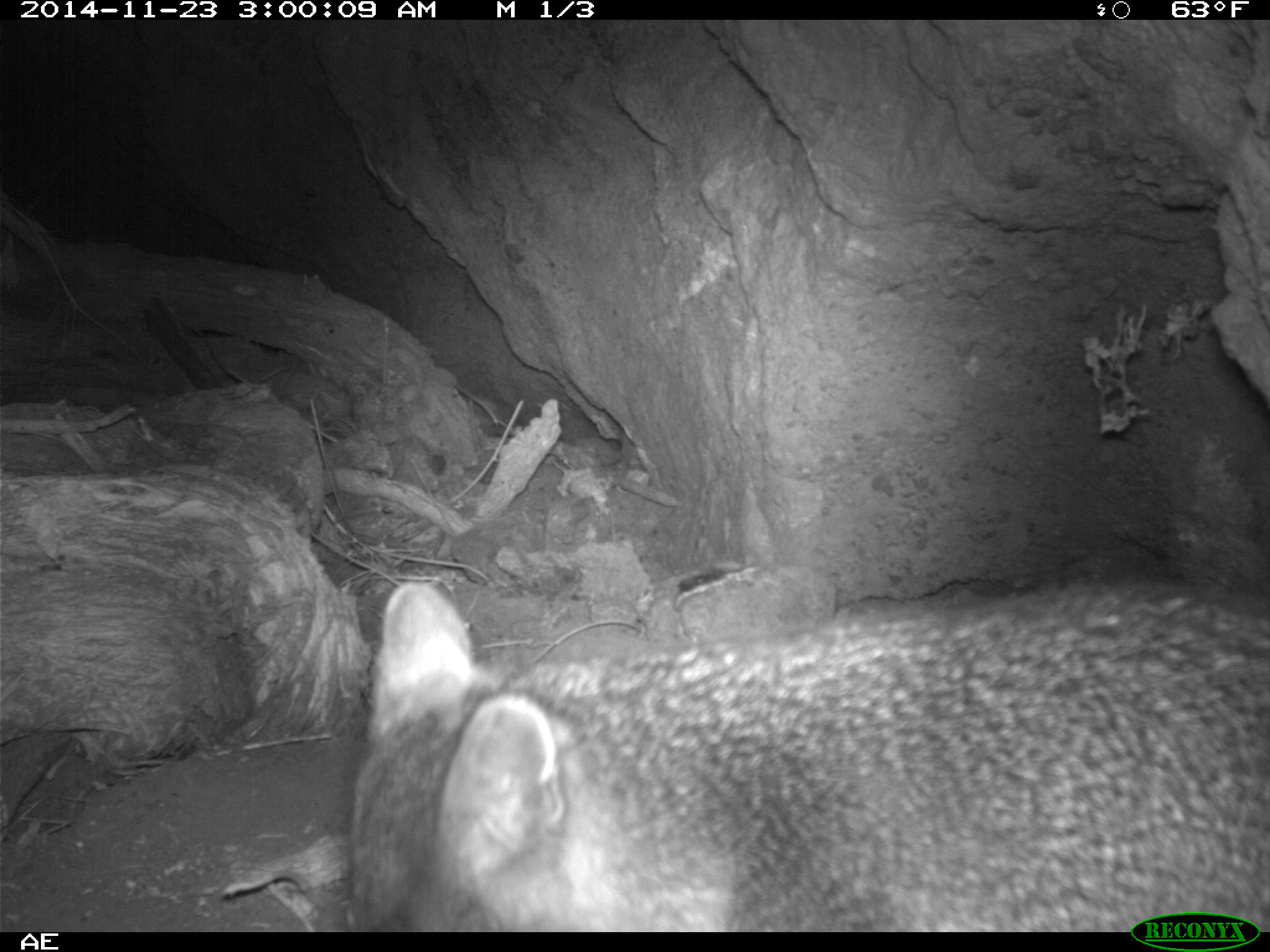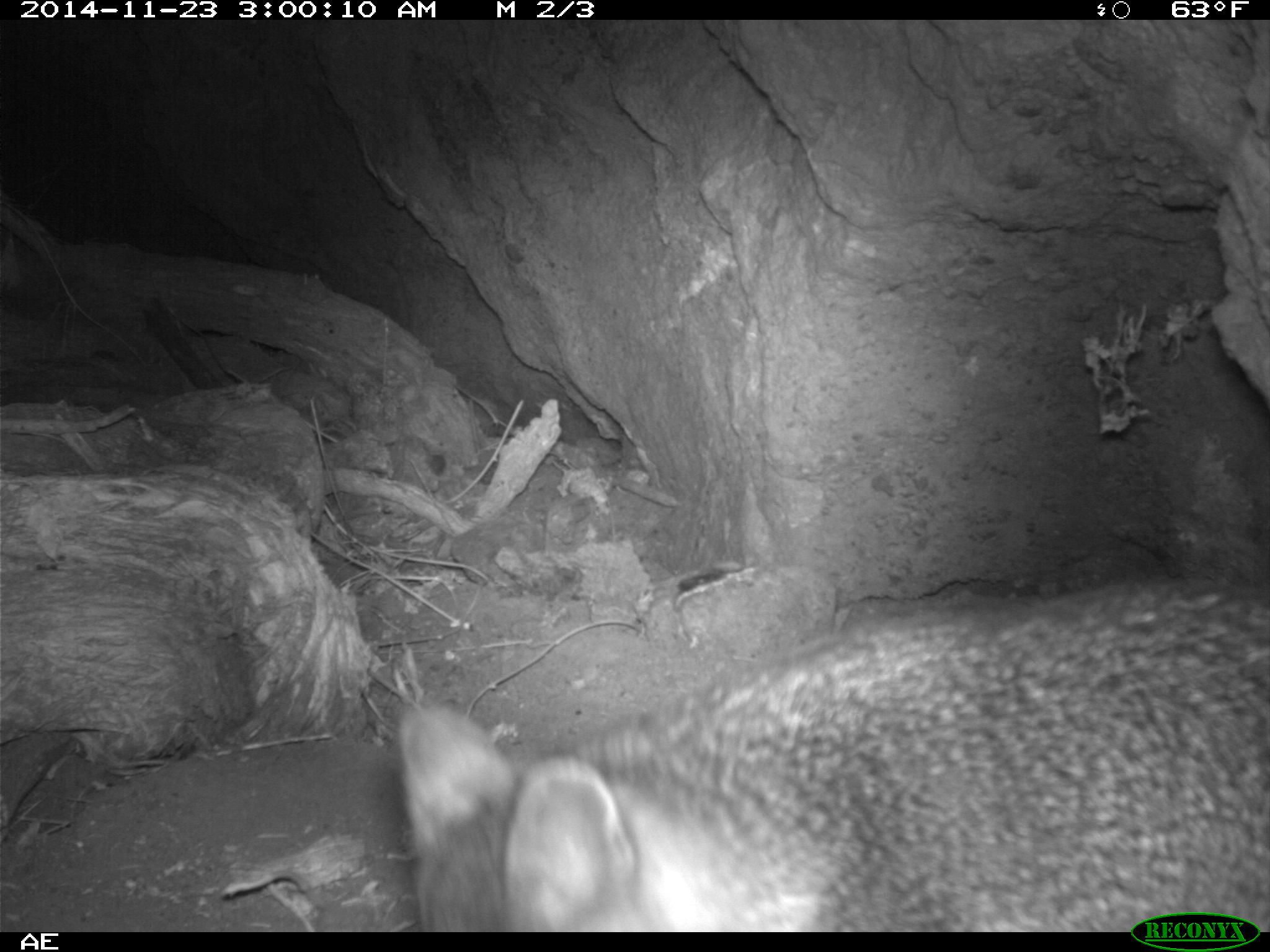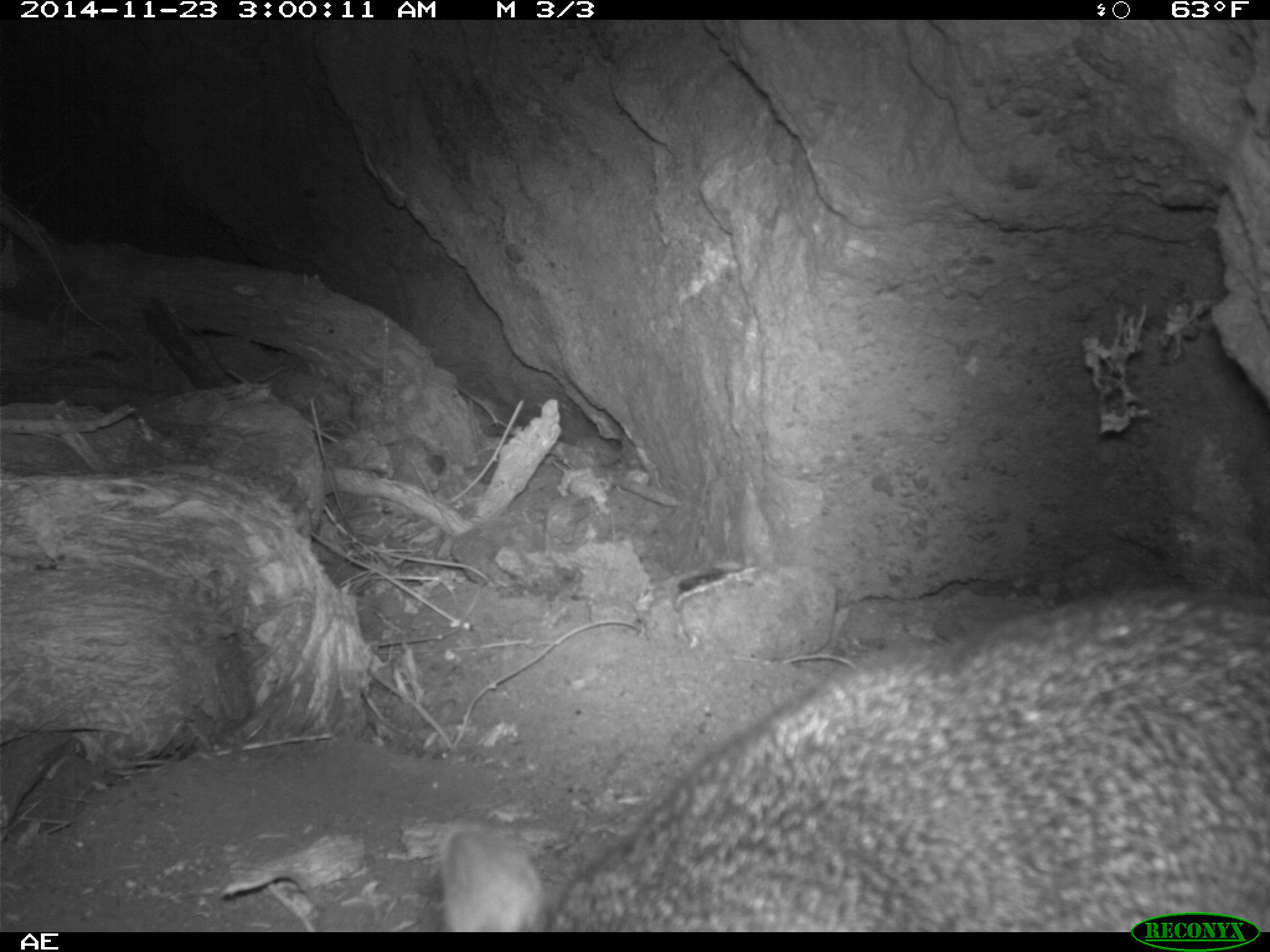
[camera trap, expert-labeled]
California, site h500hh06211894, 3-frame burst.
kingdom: Animalia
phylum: Chordata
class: Mammalia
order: Carnivora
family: Canidae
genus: Urocyon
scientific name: Urocyon littoralis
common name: island fox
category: fox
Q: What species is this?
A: Fox (island fox) (Urocyon littoralis).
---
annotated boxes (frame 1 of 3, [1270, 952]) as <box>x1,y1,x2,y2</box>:
fox: <box>350,581,1269,928</box>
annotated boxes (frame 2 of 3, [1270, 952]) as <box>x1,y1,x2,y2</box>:
fox: <box>399,572,1269,932</box>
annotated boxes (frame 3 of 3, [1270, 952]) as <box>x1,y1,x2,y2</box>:
fox: <box>442,578,1269,932</box>